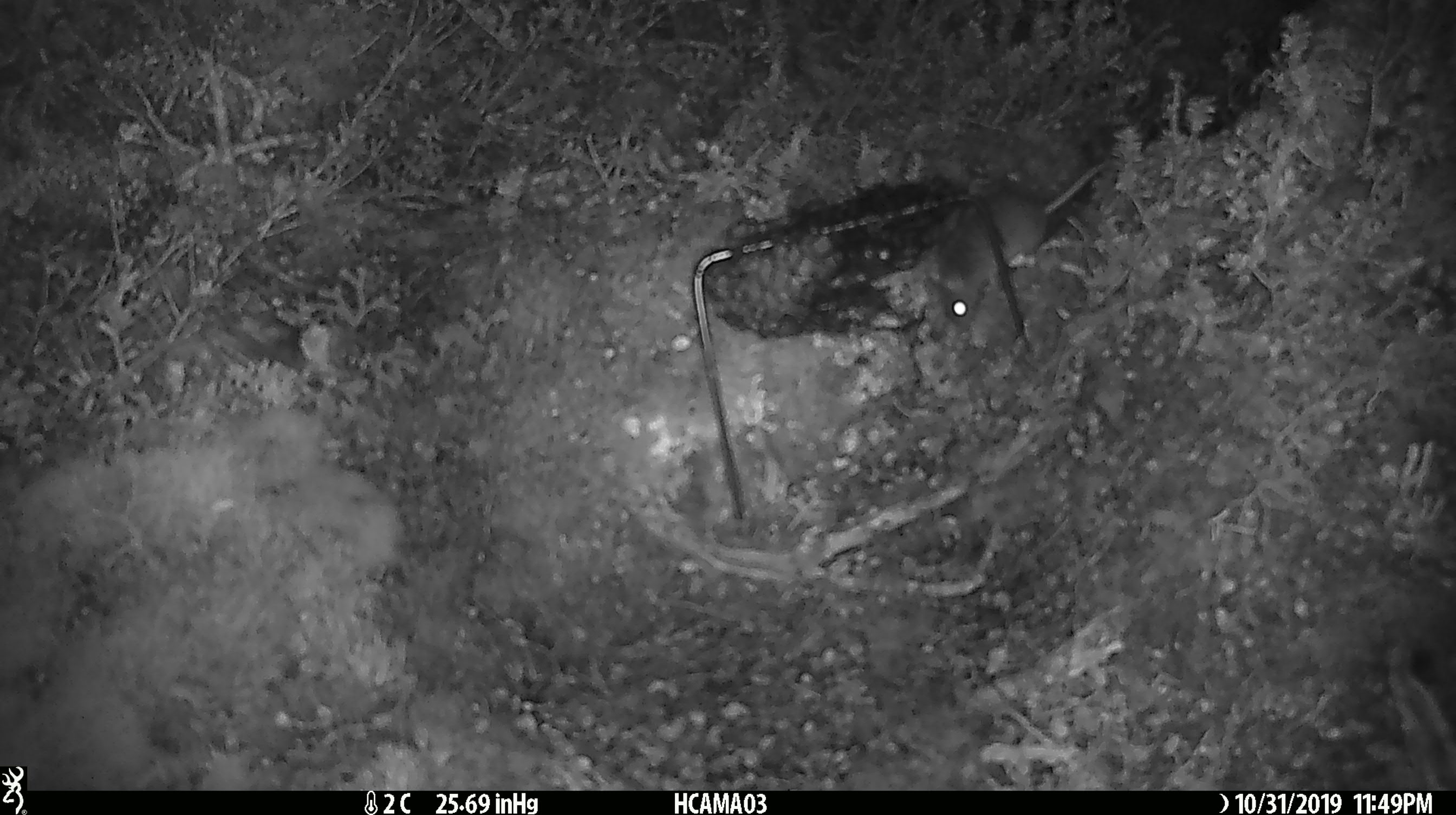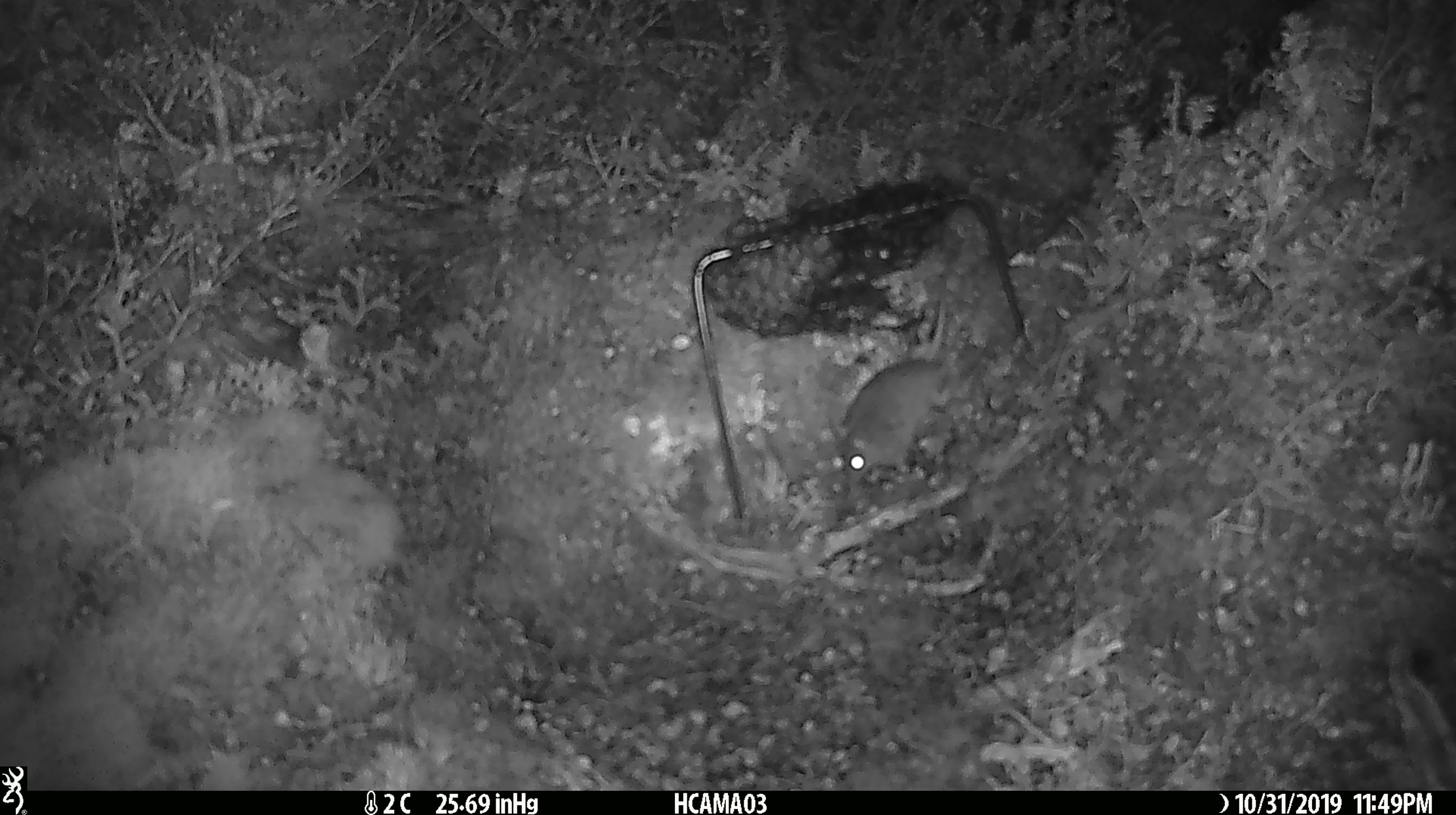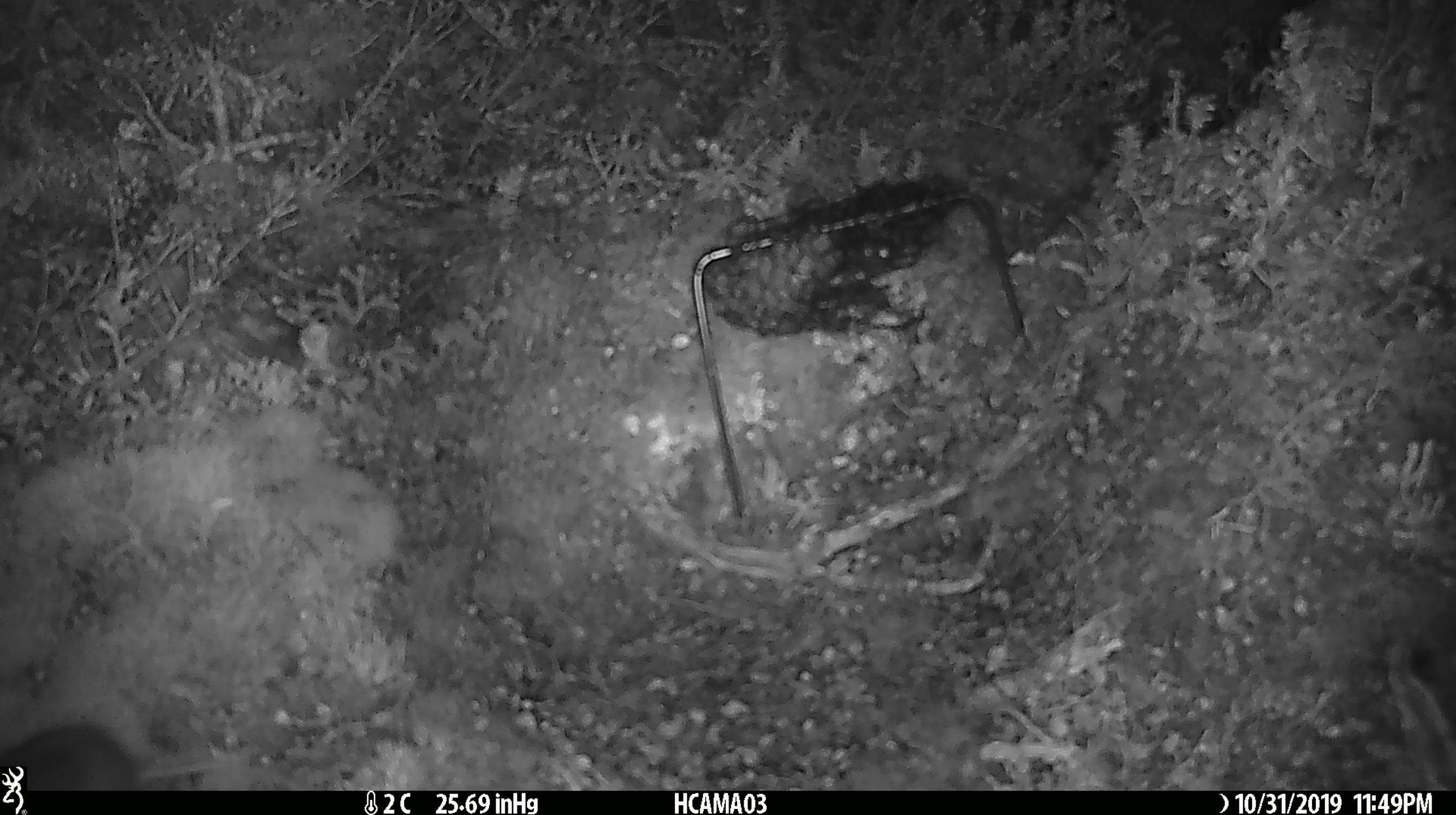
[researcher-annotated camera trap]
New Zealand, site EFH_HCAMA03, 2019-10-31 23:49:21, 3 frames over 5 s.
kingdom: Animalia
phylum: Chordata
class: Mammalia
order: Rodentia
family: Muridae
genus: Mus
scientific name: Mus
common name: mouse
Mouse (Mus).